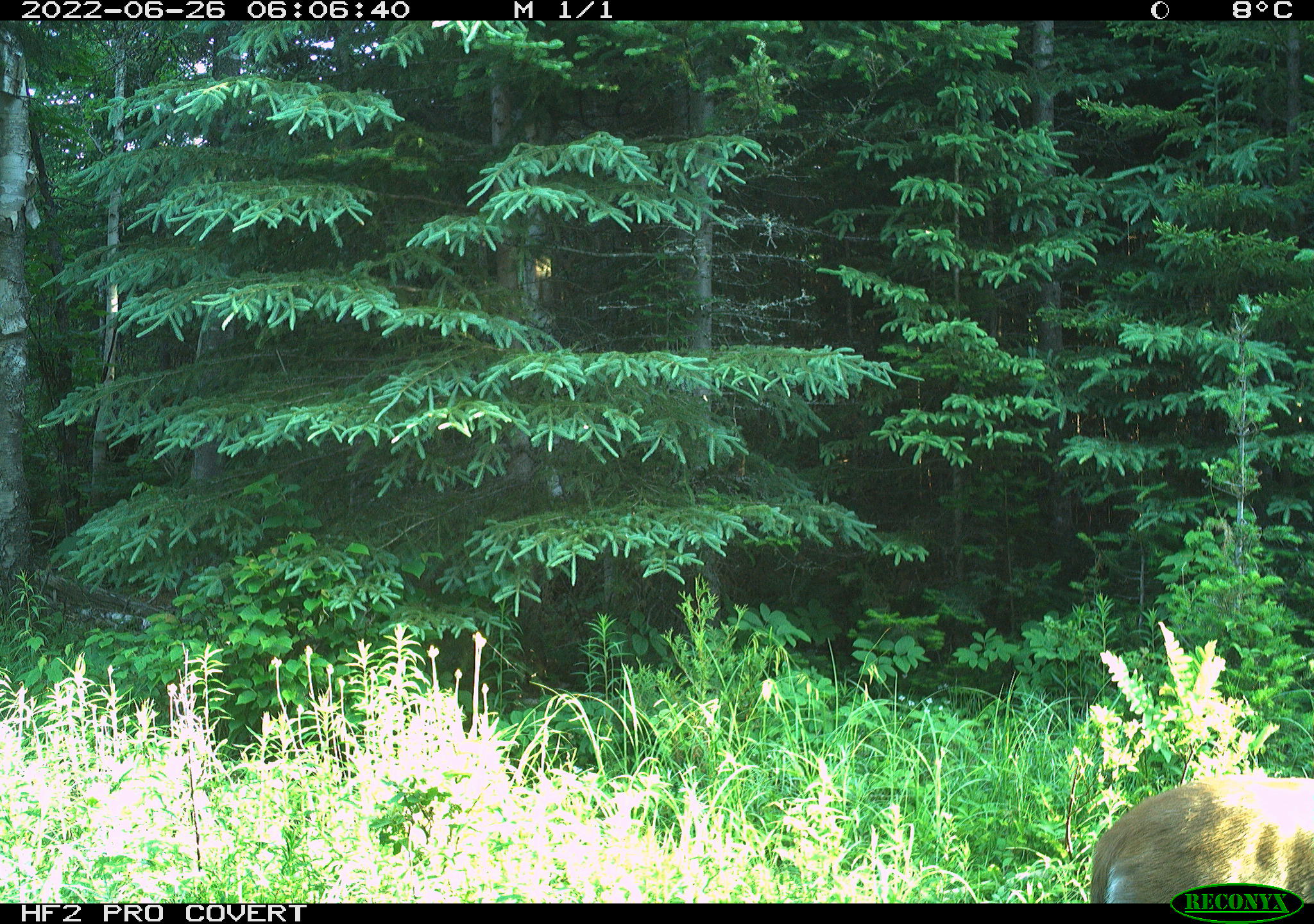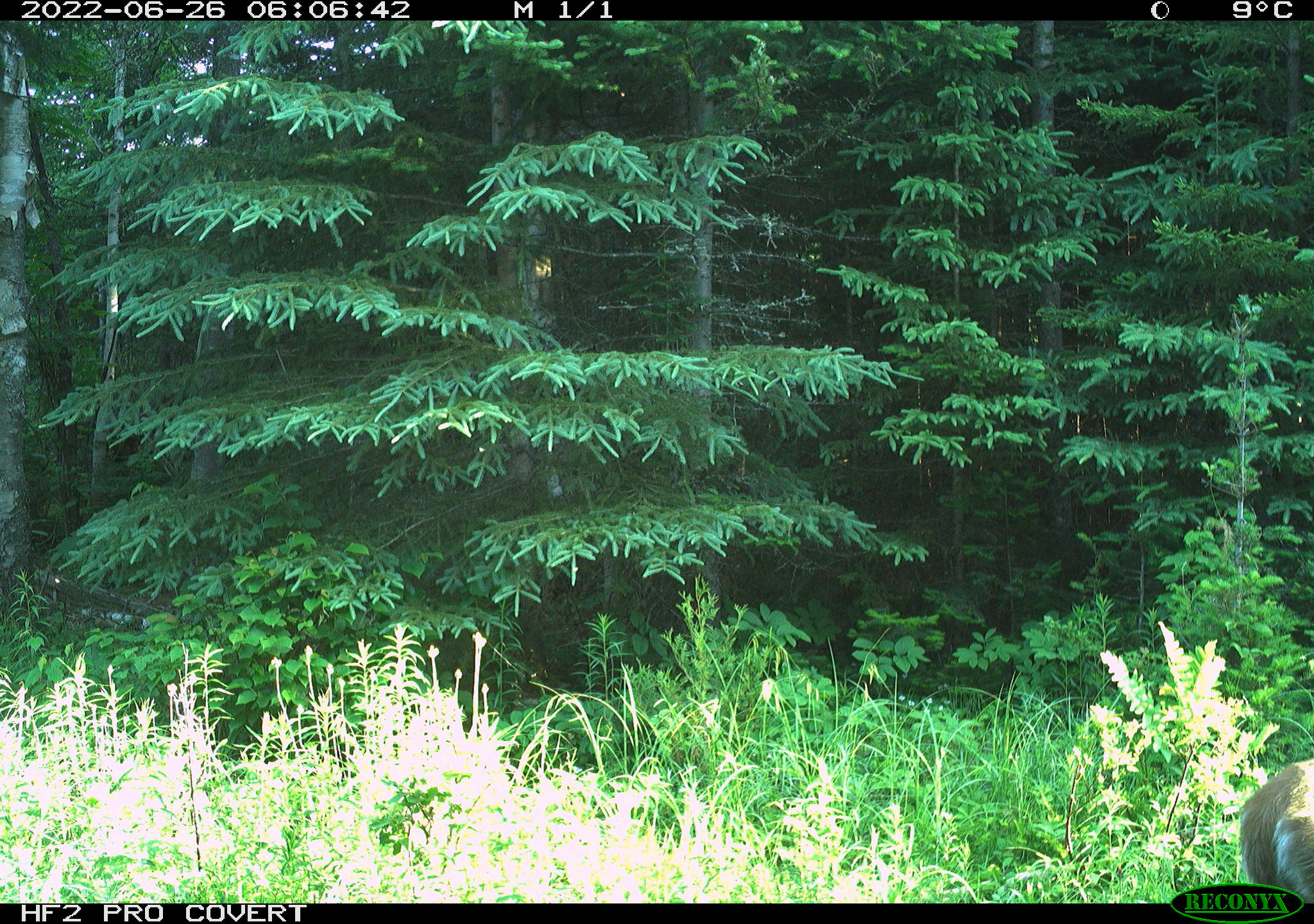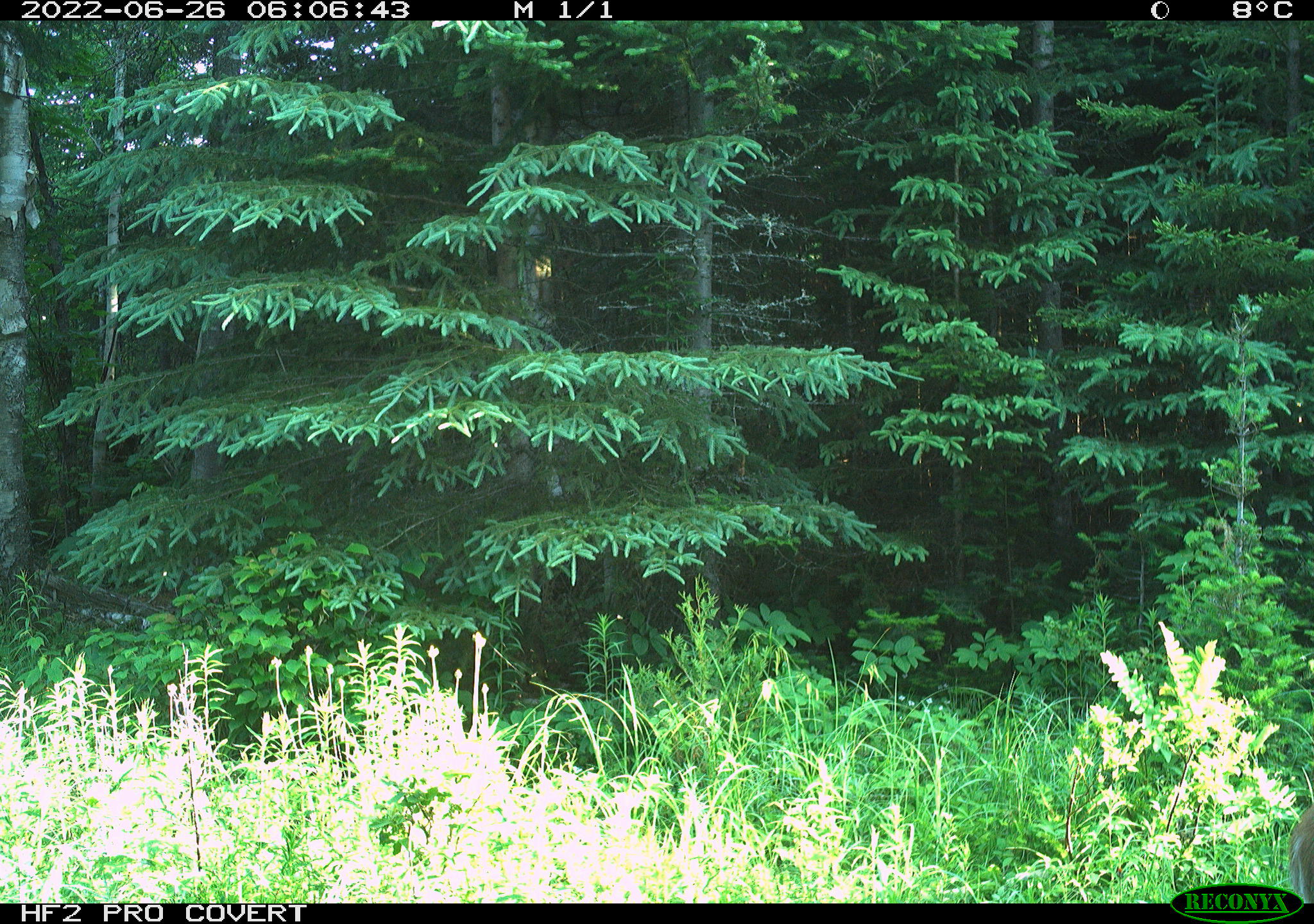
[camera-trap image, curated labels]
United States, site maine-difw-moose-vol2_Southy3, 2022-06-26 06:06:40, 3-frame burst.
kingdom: Animalia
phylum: Chordata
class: Mammalia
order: Artiodactyla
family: Cervidae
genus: Odocoileus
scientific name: Odocoileus virginianus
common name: white-tailed deer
White-tailed deer (Odocoileus virginianus).